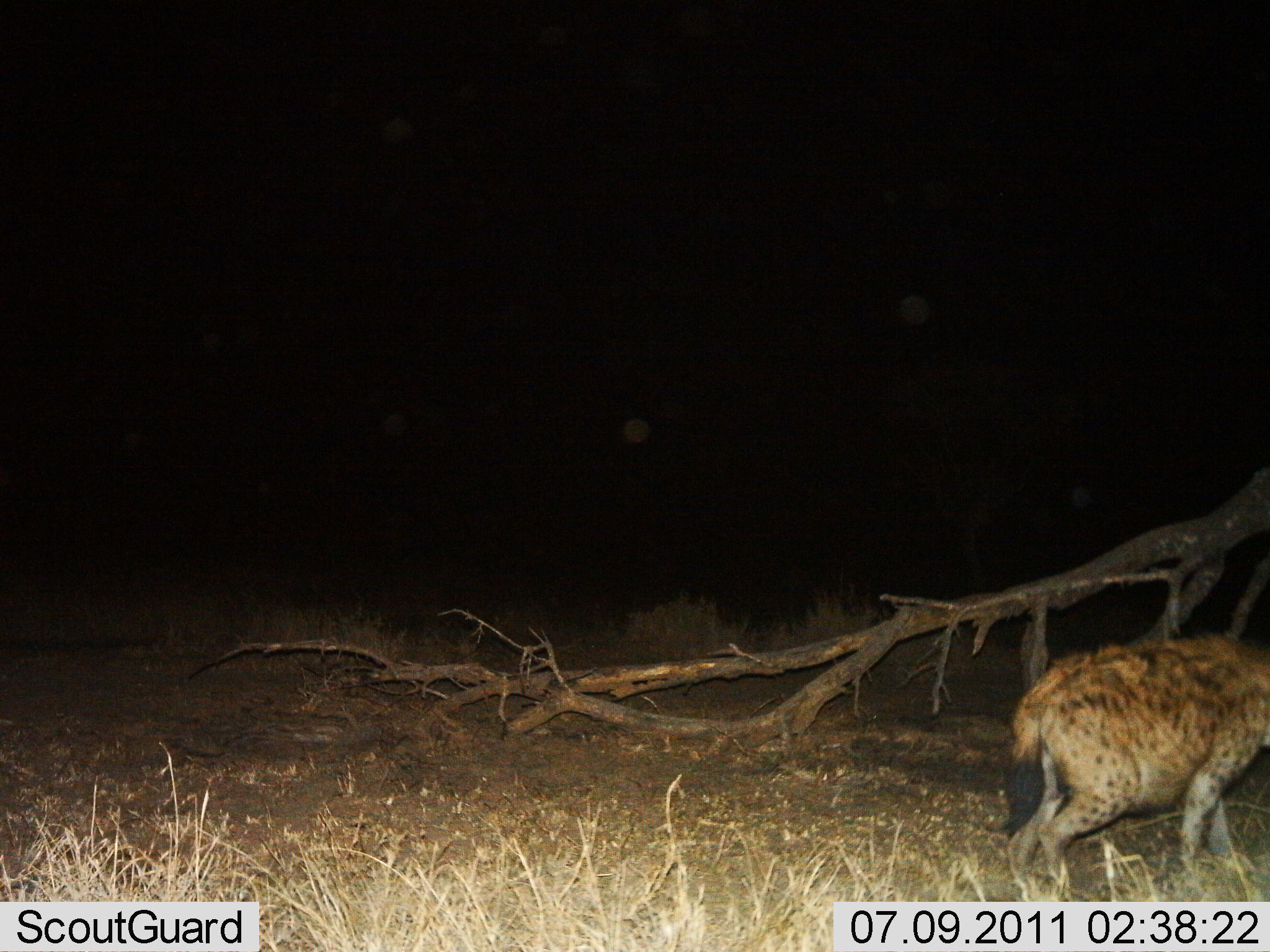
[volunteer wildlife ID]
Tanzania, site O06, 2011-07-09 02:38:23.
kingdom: Animalia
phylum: Chordata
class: Mammalia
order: Carnivora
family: Hyaenidae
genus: Crocuta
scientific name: Crocuta crocuta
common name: spotted hyena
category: hyenaspotted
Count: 1.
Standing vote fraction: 25%.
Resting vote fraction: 0%.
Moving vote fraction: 75%.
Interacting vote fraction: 0%.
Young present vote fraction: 0%.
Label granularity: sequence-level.